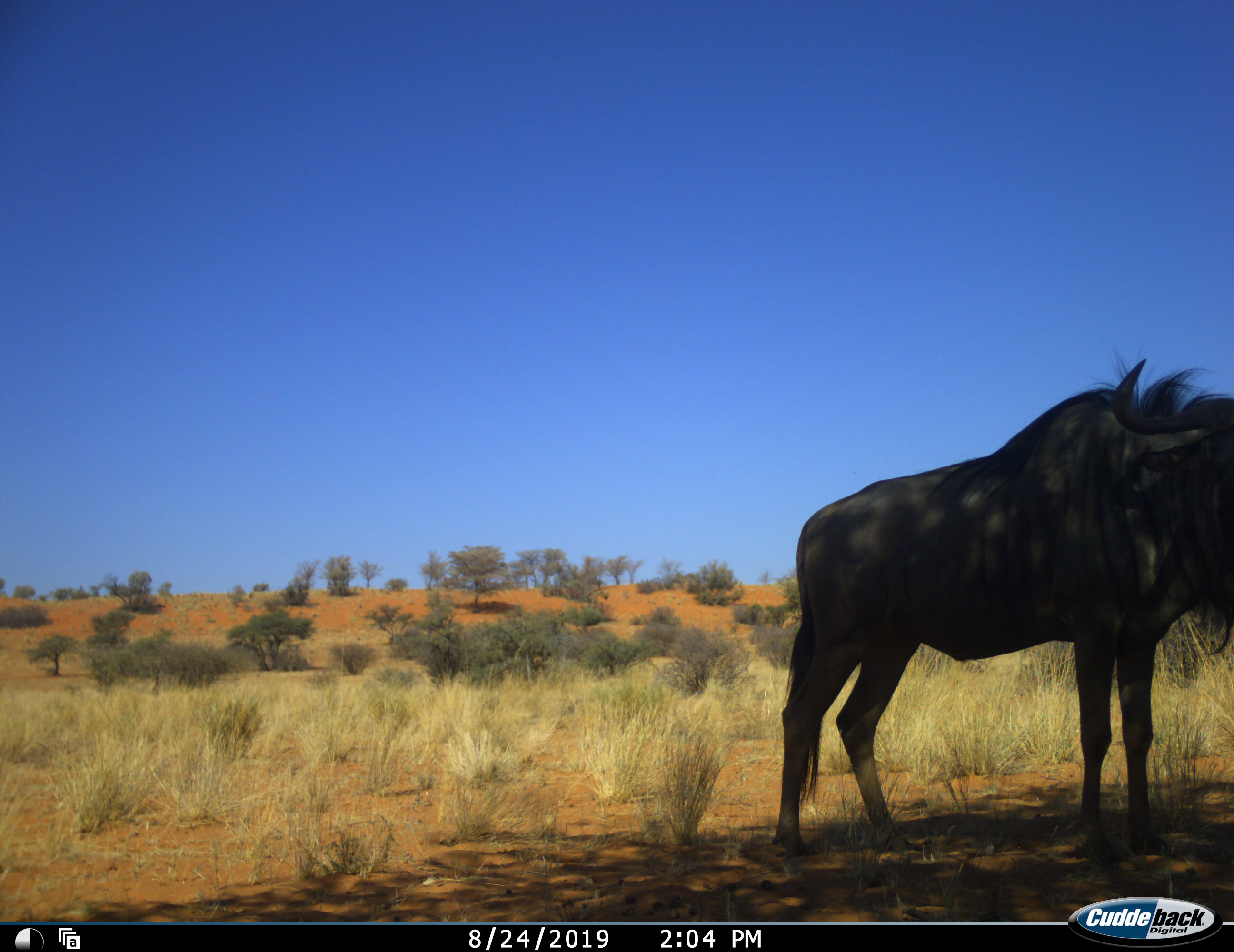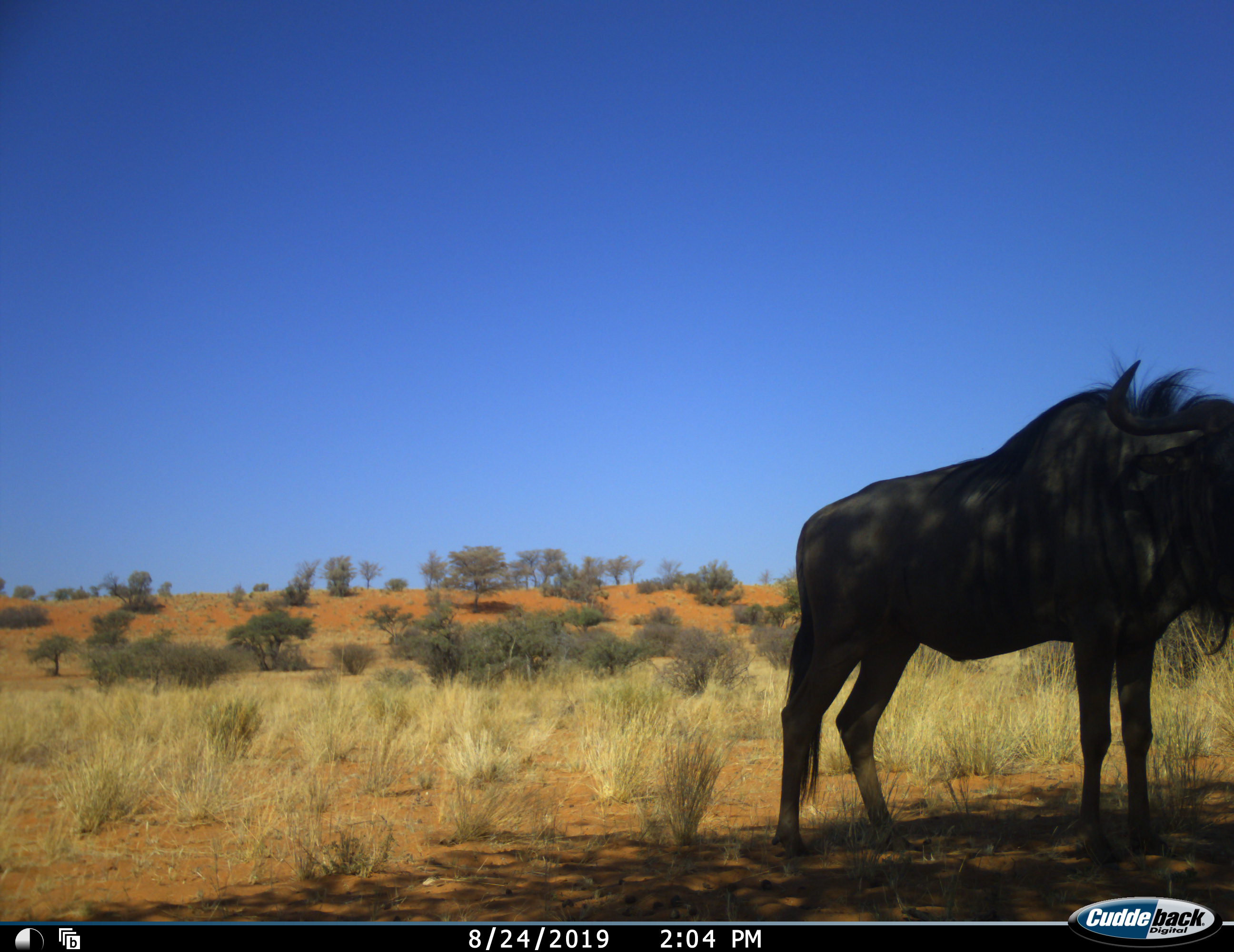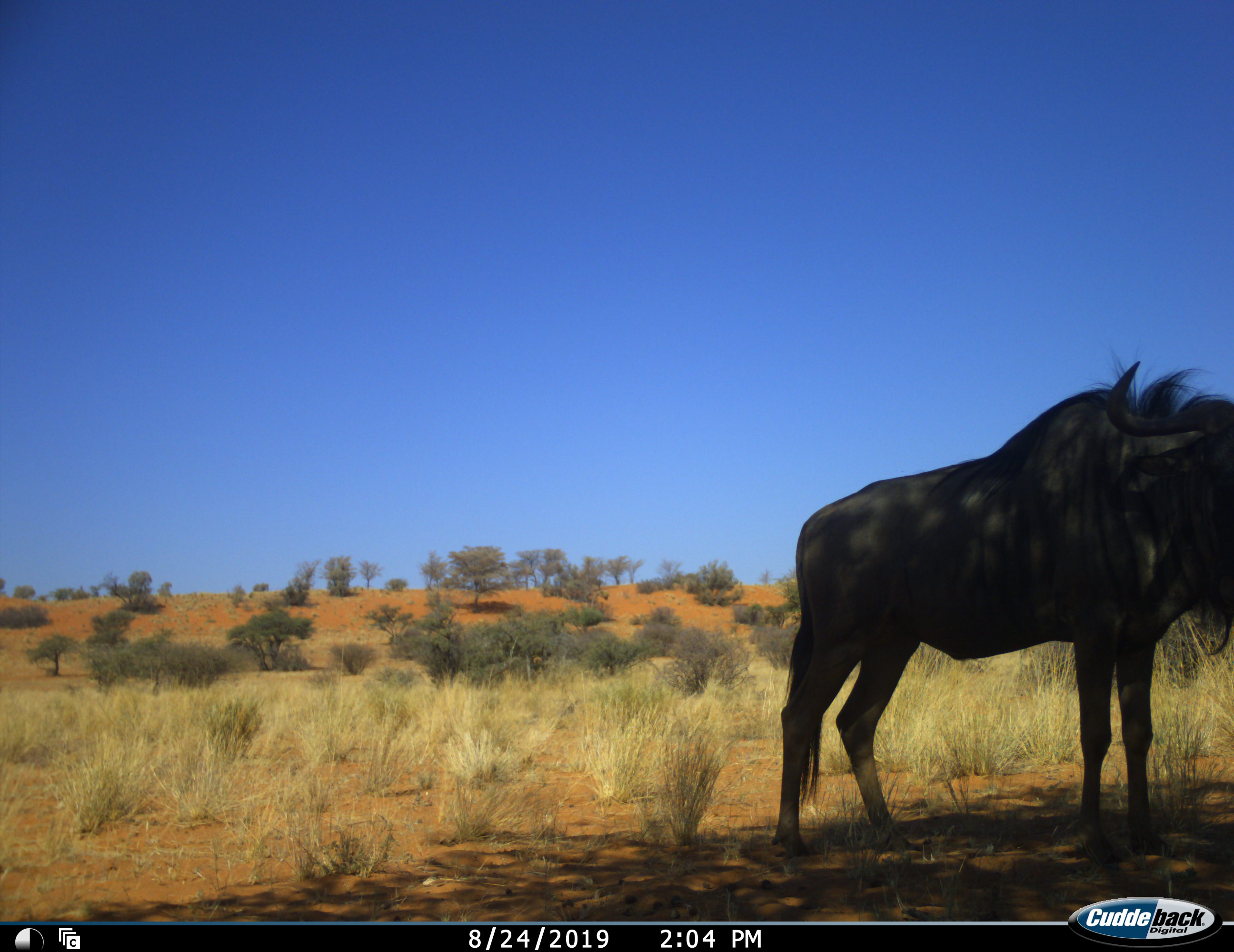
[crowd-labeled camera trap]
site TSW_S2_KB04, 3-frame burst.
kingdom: Animalia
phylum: Chordata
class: Mammalia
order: Artiodactyla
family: Bovidae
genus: Connochaetes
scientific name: Connochaetes taurinus taurinus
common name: blue wildebeest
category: wildebeestblue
Wildebeestblue (blue wildebeest) (Connochaetes taurinus taurinus), count 1. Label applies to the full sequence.